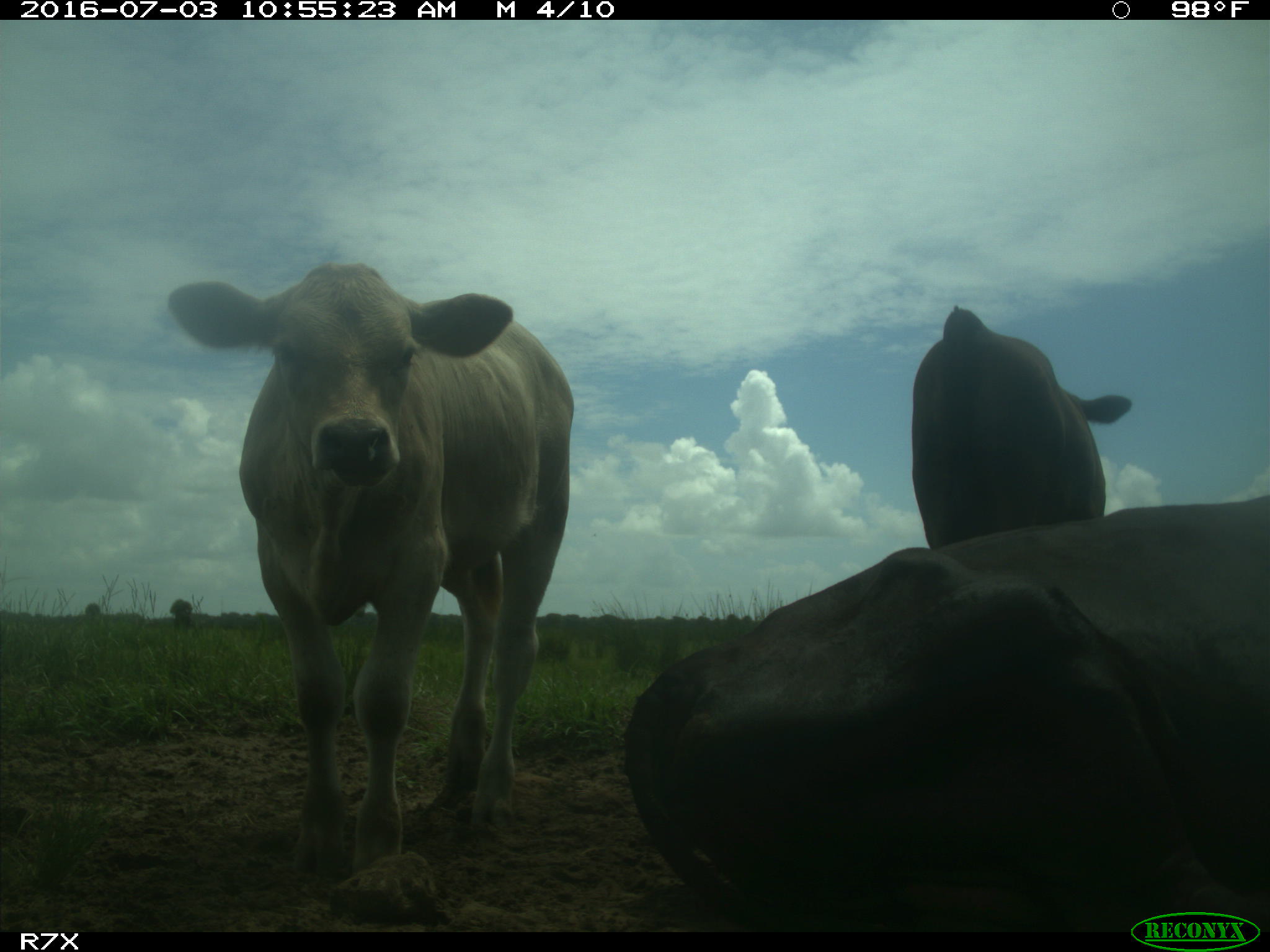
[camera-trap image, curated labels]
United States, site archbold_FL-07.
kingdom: Animalia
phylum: Chordata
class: Mammalia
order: Artiodactyla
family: Bovidae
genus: Bos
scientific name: Bos taurus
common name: domestic cow